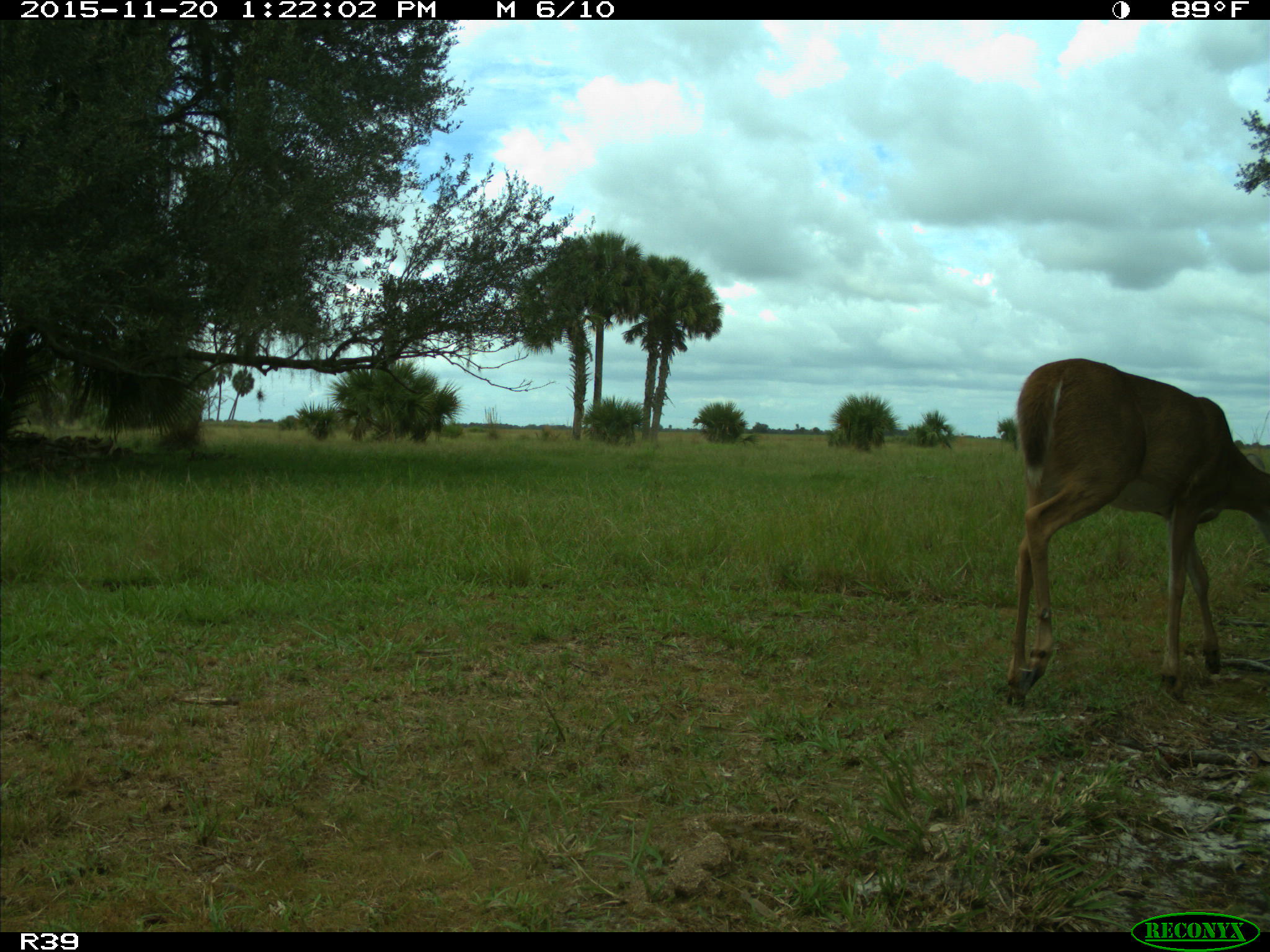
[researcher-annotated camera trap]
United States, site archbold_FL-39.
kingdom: Animalia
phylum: Chordata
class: Mammalia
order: Artiodactyla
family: Cervidae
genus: Odocoileus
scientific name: Odocoileus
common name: deer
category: unidentified deer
Unidentified deer (deer) (Odocoileus).